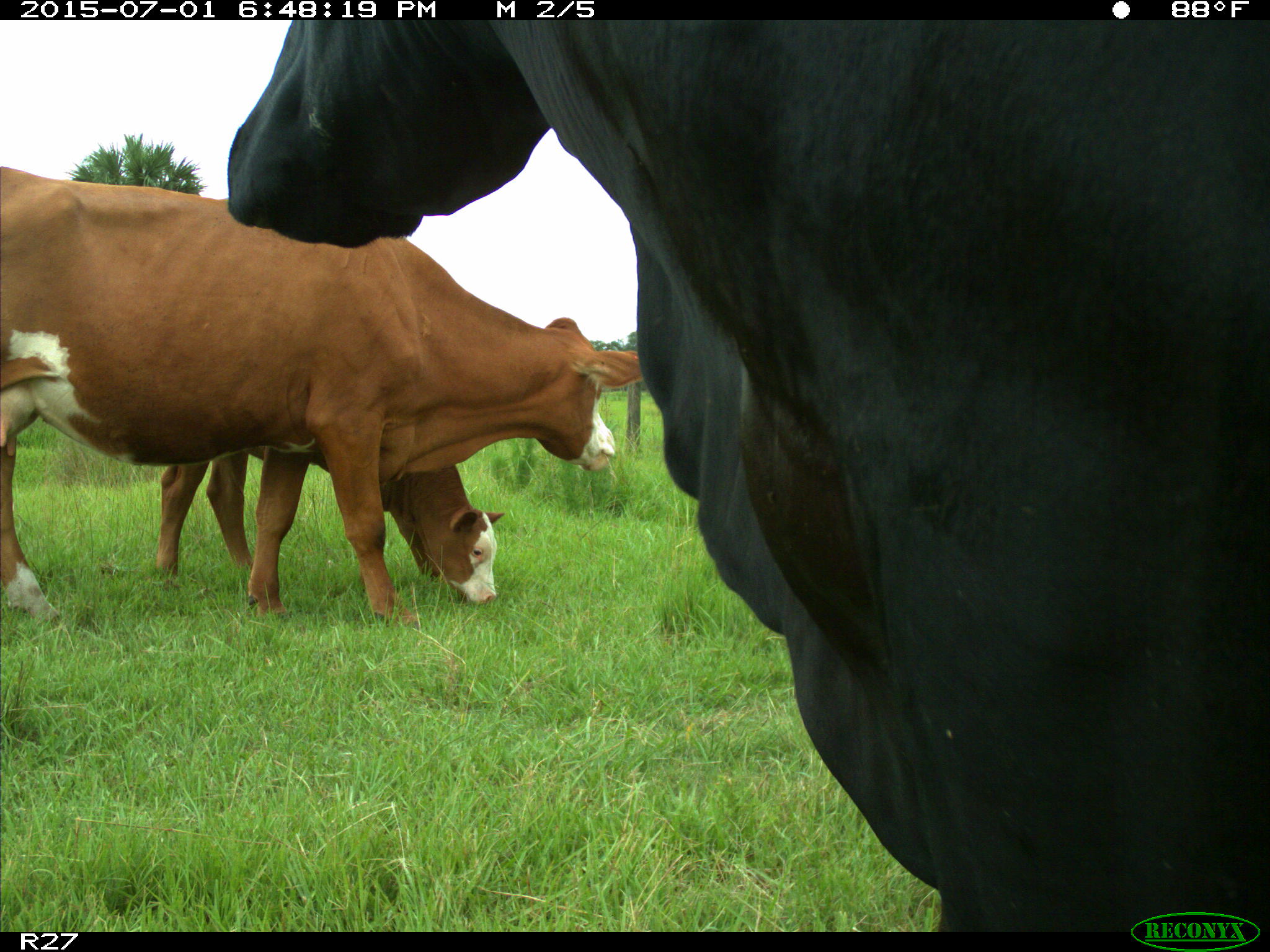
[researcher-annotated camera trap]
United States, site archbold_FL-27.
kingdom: Animalia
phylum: Chordata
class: Mammalia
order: Artiodactyla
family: Bovidae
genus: Bos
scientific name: Bos taurus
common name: domestic cow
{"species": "Bos taurus (domestic cow)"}